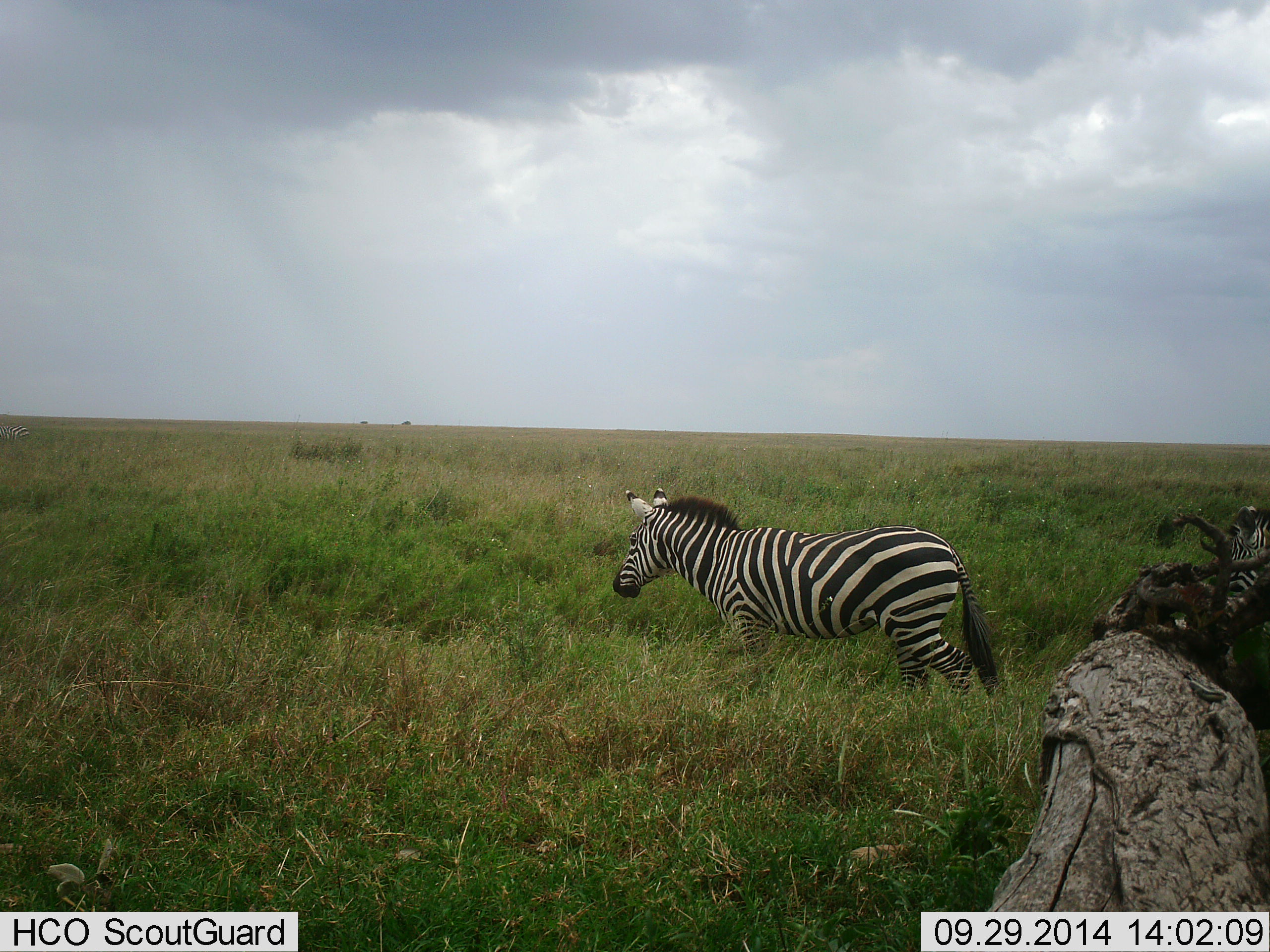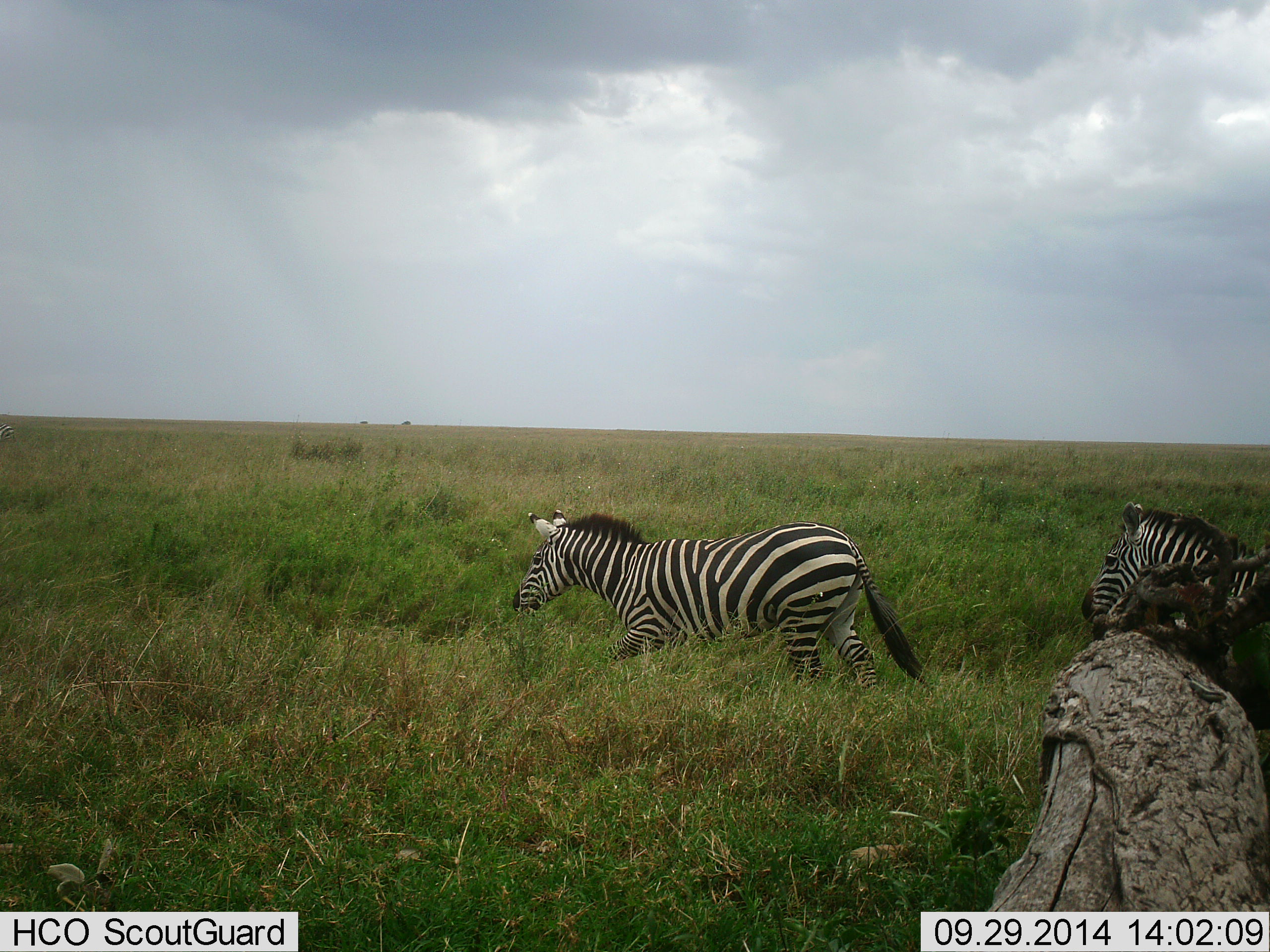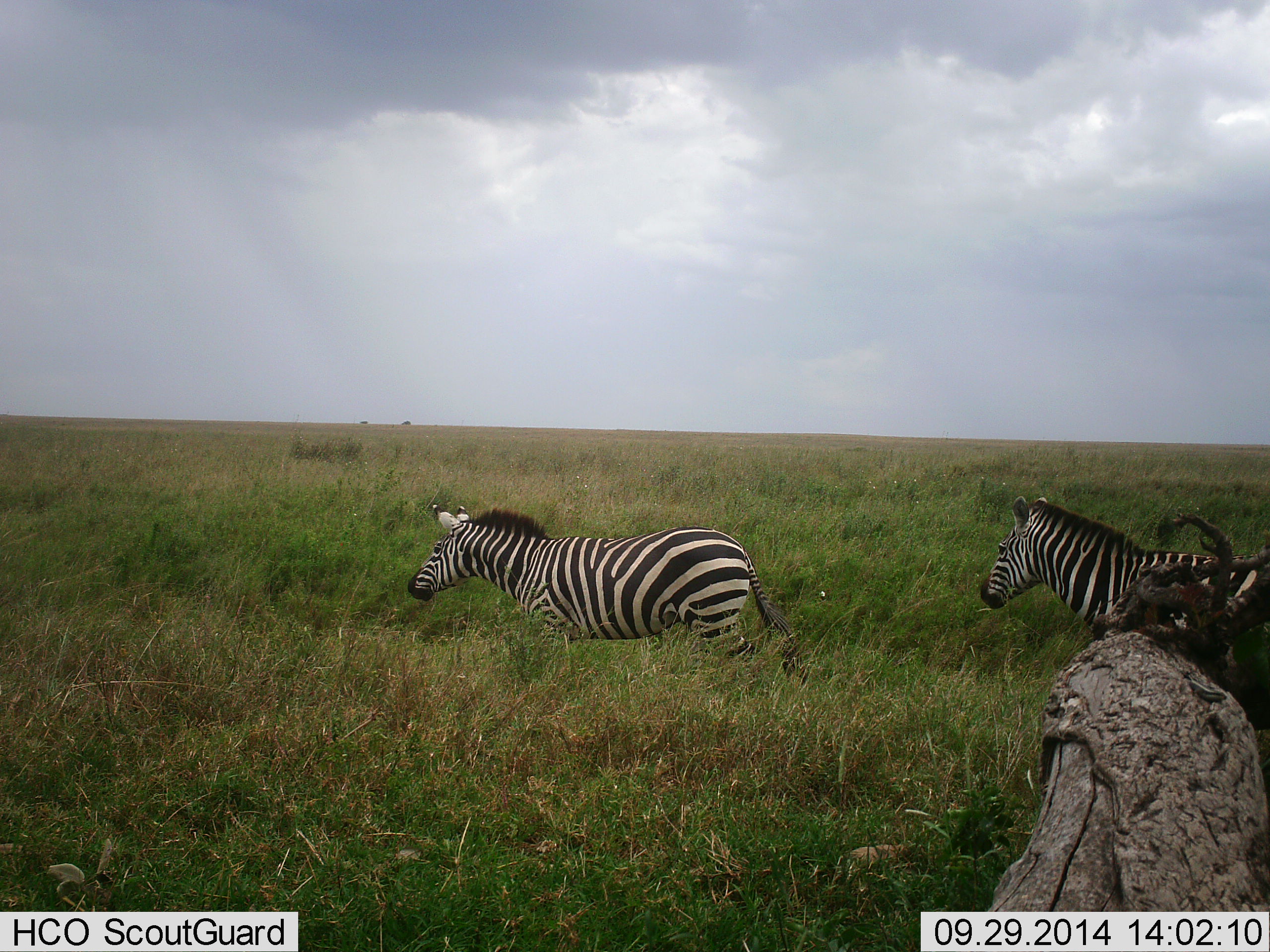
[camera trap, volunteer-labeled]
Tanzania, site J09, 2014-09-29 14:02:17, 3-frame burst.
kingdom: Animalia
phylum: Chordata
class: Mammalia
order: Perissodactyla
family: Equidae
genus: Equus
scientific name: Equus quagga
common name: plains zebra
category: zebra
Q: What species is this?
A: Zebra (plains zebra) (Equus quagga).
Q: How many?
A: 2.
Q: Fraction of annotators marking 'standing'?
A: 10%.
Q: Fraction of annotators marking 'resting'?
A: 0%.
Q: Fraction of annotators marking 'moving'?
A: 100%.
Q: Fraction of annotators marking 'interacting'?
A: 0%.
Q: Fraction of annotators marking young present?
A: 0%.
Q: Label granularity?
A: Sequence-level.